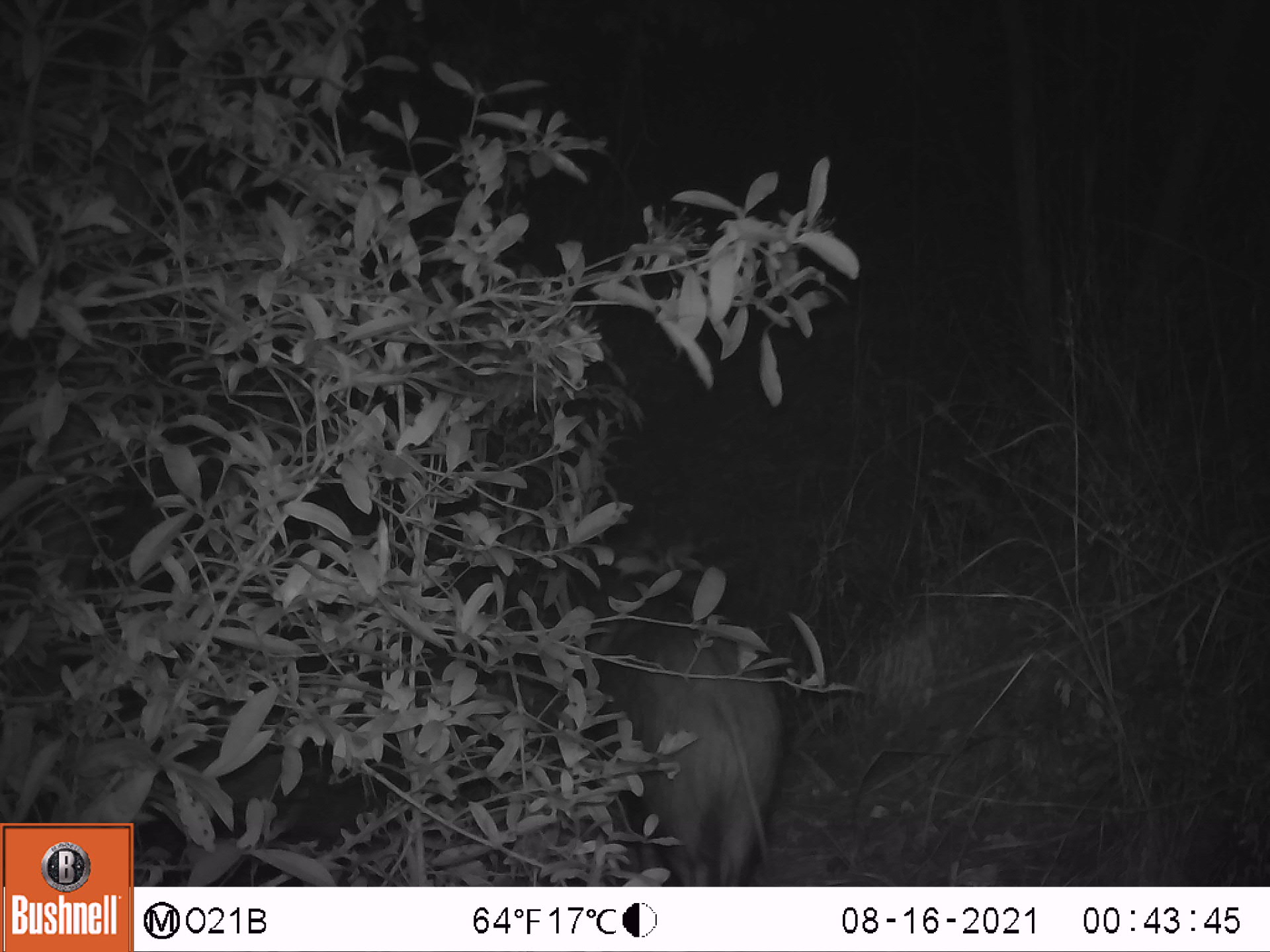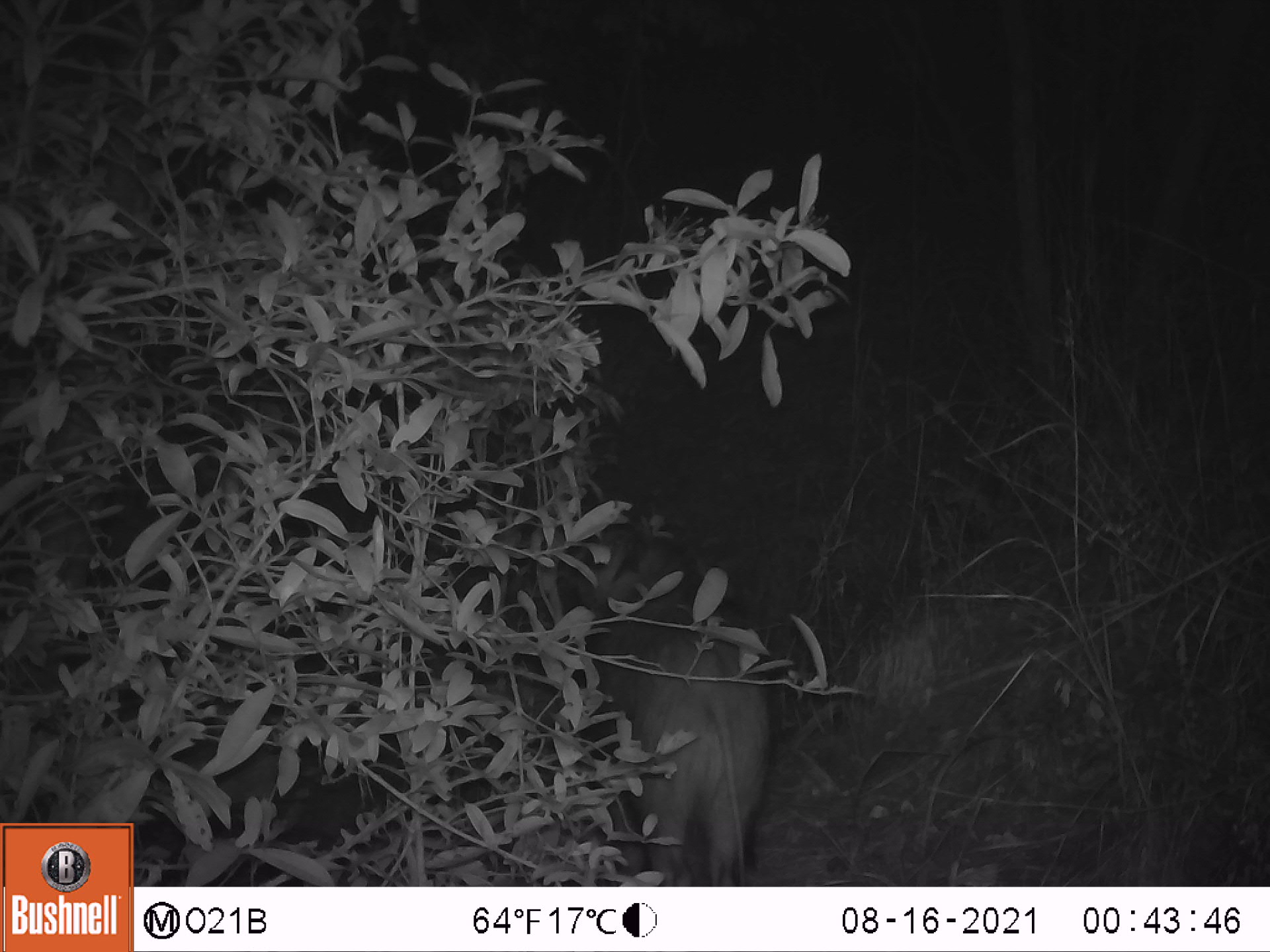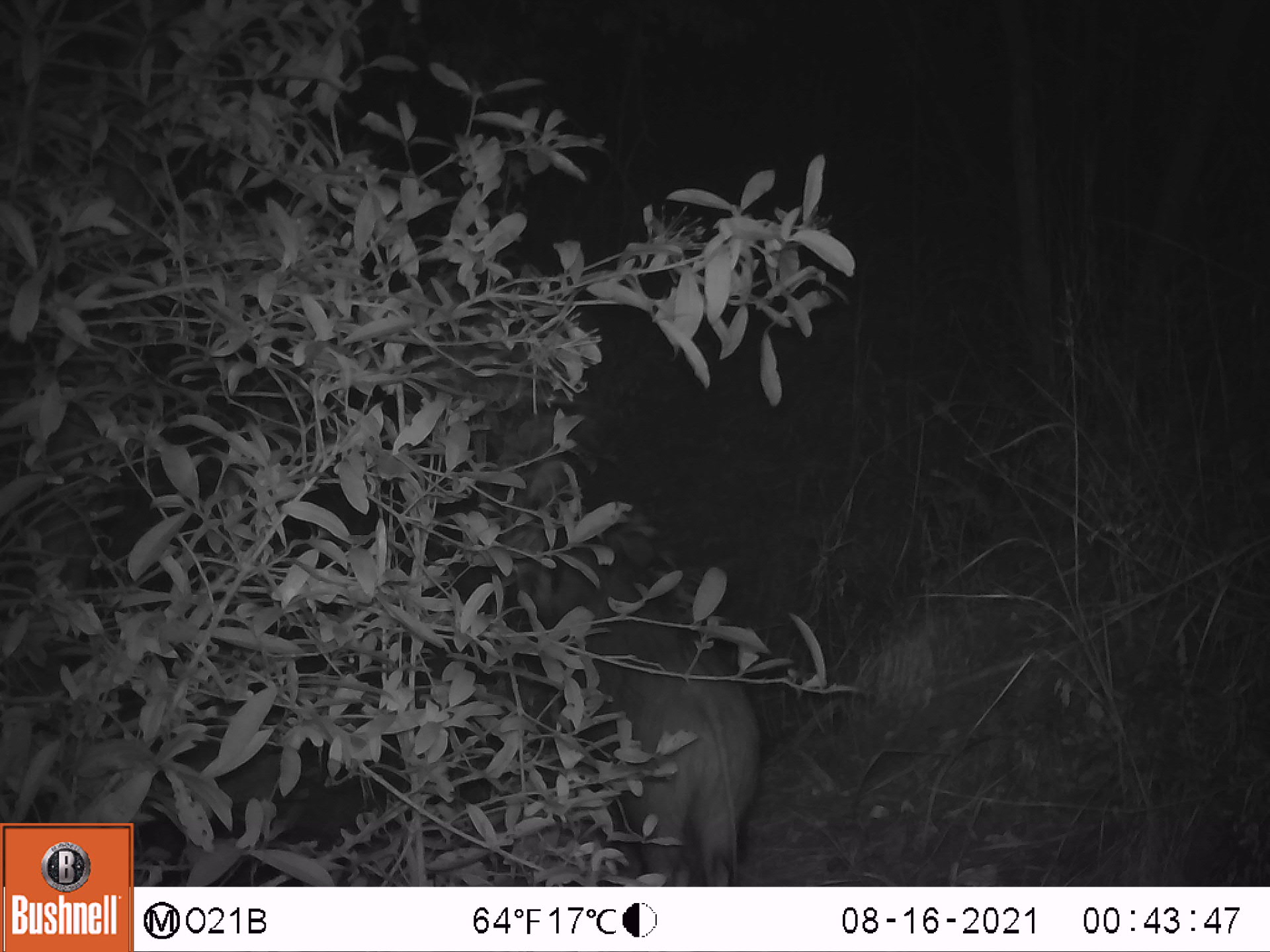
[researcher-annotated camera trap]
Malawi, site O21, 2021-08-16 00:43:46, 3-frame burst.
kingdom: Animalia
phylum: Chordata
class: Mammalia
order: Artiodactyla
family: Suidae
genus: Potamochoerus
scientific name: Potamochoerus larvatus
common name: bushpig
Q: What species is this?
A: Bushpig (Potamochoerus larvatus).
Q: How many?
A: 1.